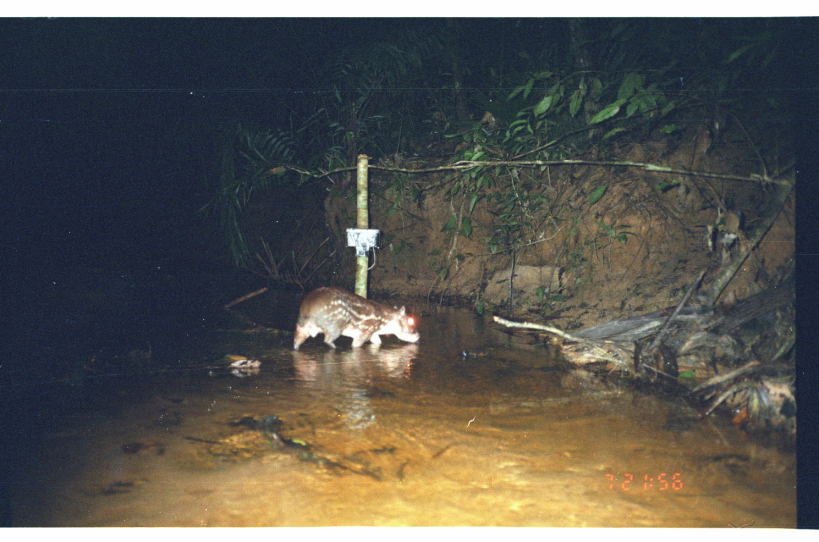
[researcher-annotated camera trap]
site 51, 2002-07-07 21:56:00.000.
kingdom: Animalia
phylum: Chordata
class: Mammalia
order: Rodentia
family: Cuniculidae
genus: Cuniculus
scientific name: Cuniculus paca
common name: spotted paca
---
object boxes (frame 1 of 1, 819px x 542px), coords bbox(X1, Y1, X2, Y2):
cuniculus paca: bbox(293, 284, 419, 353)